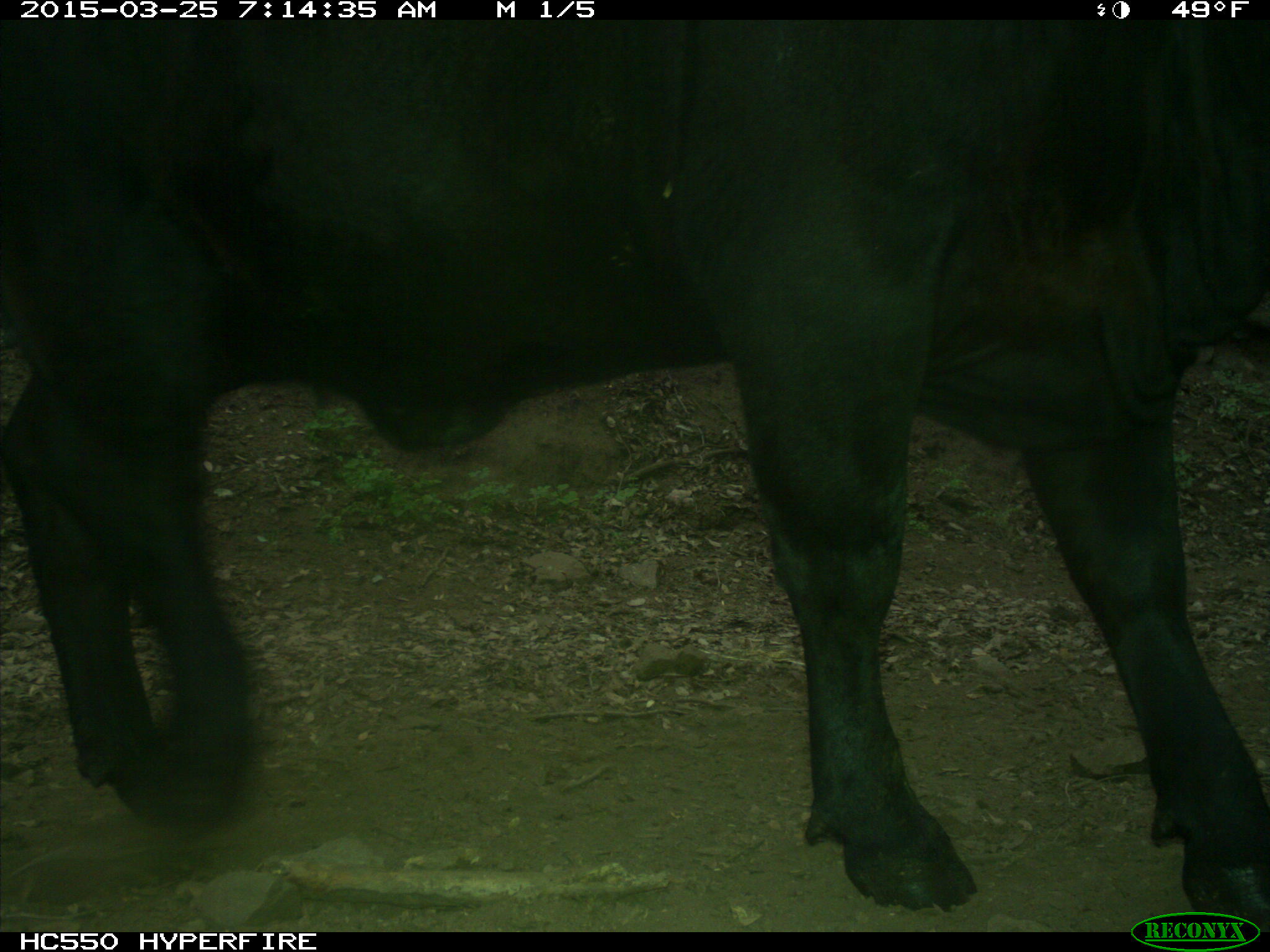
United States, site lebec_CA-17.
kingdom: Animalia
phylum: Chordata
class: Mammalia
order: Artiodactyla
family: Bovidae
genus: Bos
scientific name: Bos taurus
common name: domestic cow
Bos taurus (domestic cow).